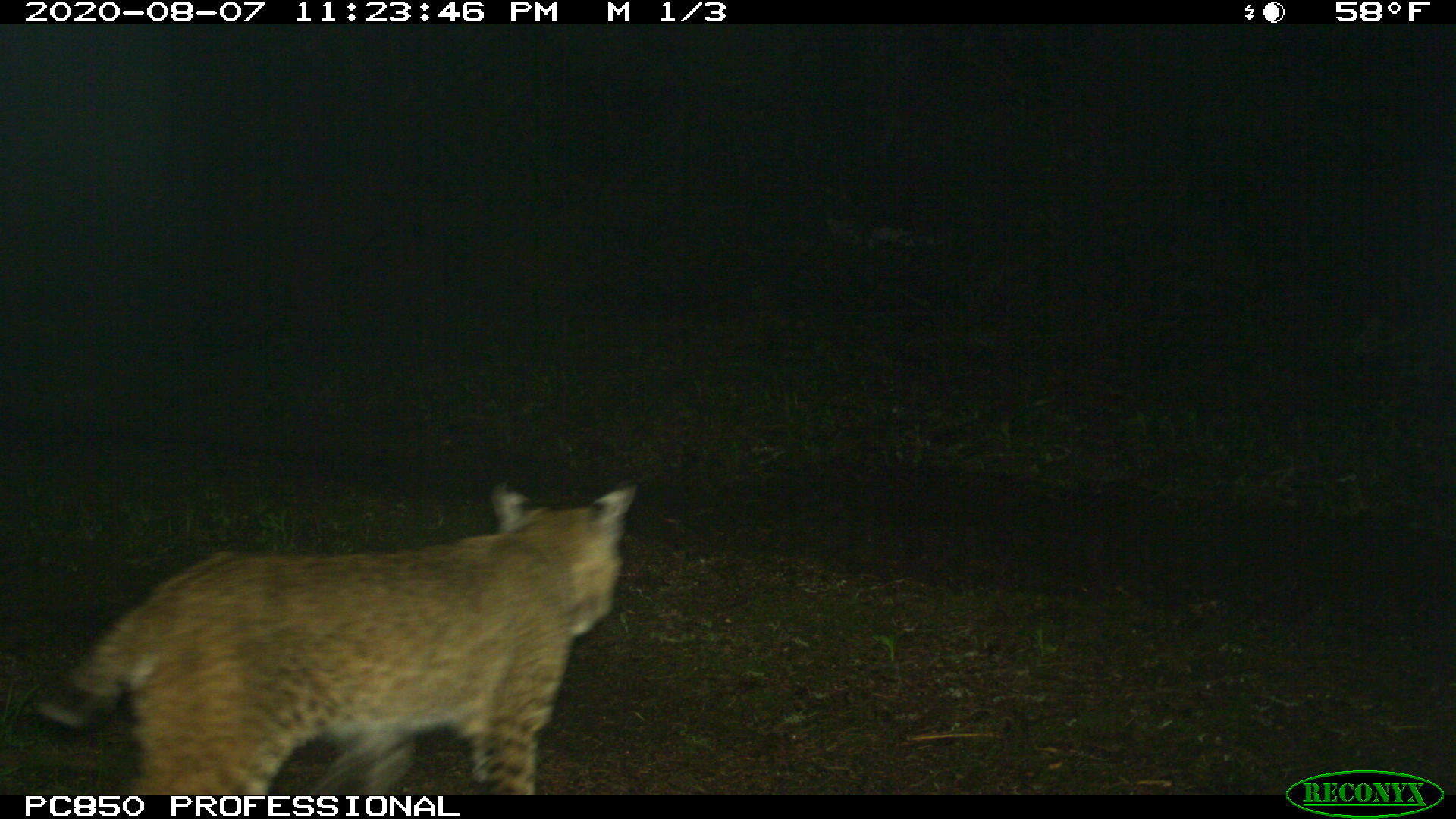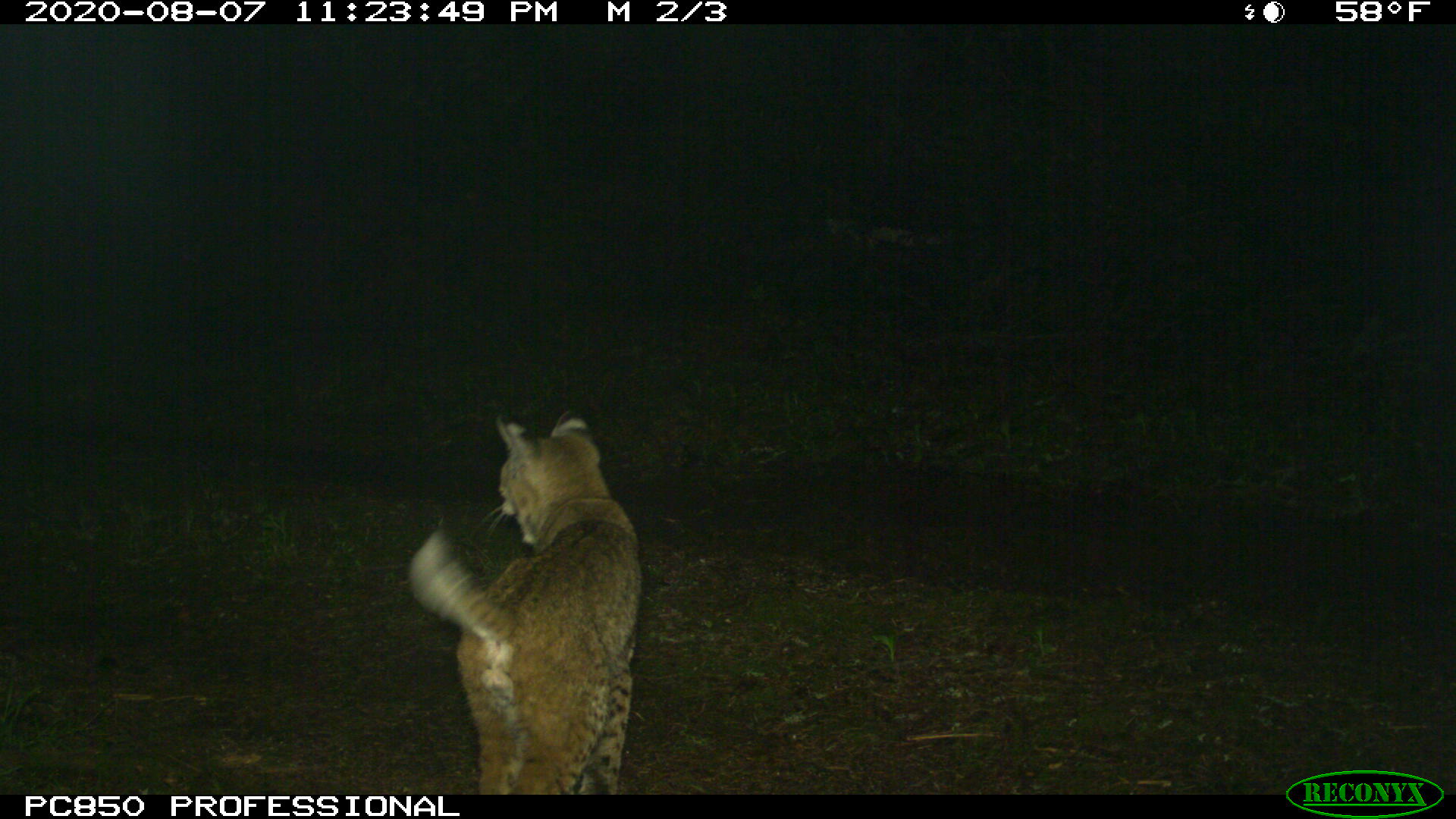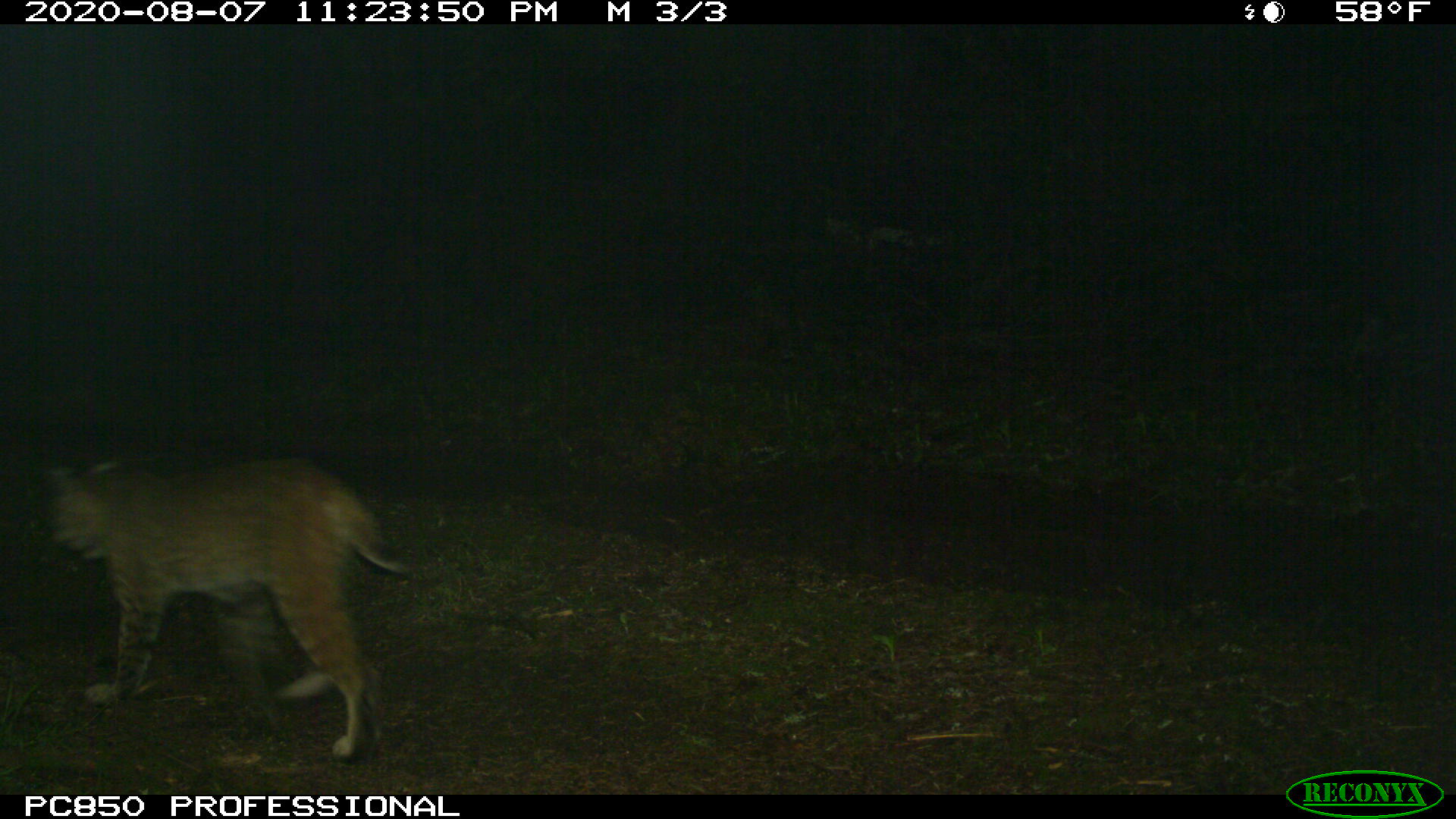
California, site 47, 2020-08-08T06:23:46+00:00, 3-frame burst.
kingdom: Animalia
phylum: Chordata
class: Mammalia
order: Carnivora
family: Felidae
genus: Lynx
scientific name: Lynx rufus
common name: bobcat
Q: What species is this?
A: Bobcat (Lynx rufus).